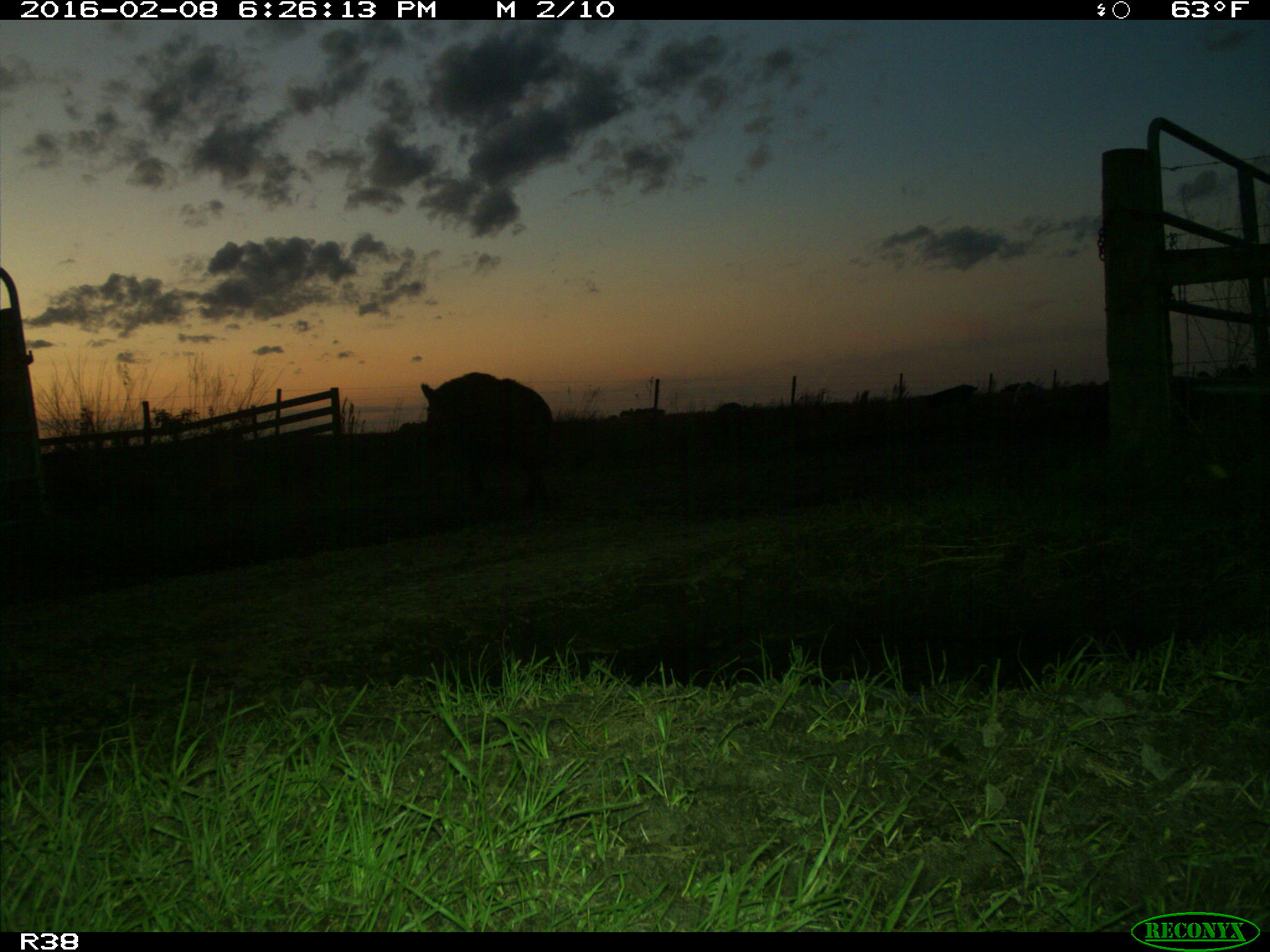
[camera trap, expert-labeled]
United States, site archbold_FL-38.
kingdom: Animalia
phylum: Chordata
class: Mammalia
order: Artiodactyla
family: Suidae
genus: Sus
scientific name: Sus scrofa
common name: wild boar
Sus scrofa (wild boar).